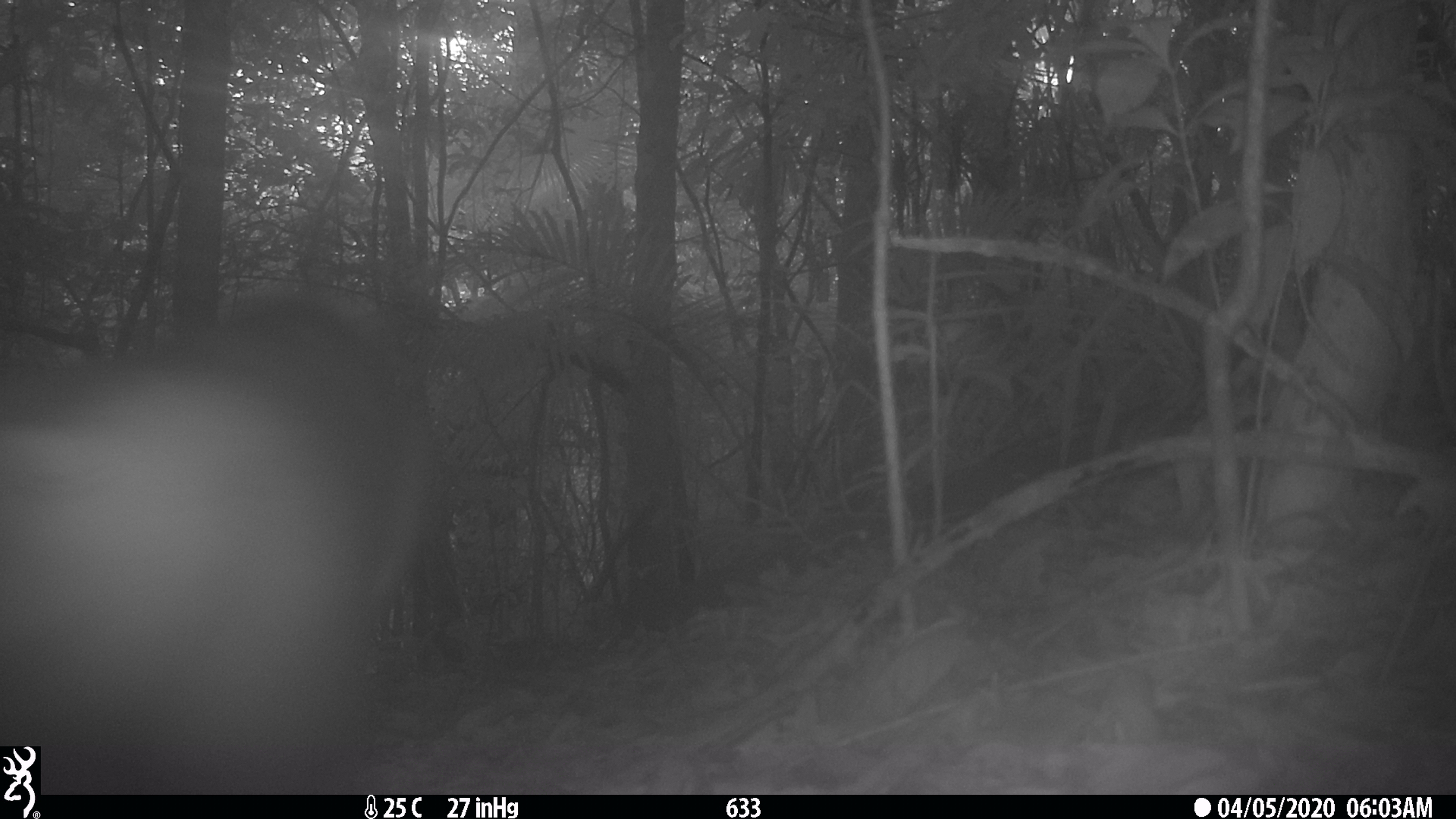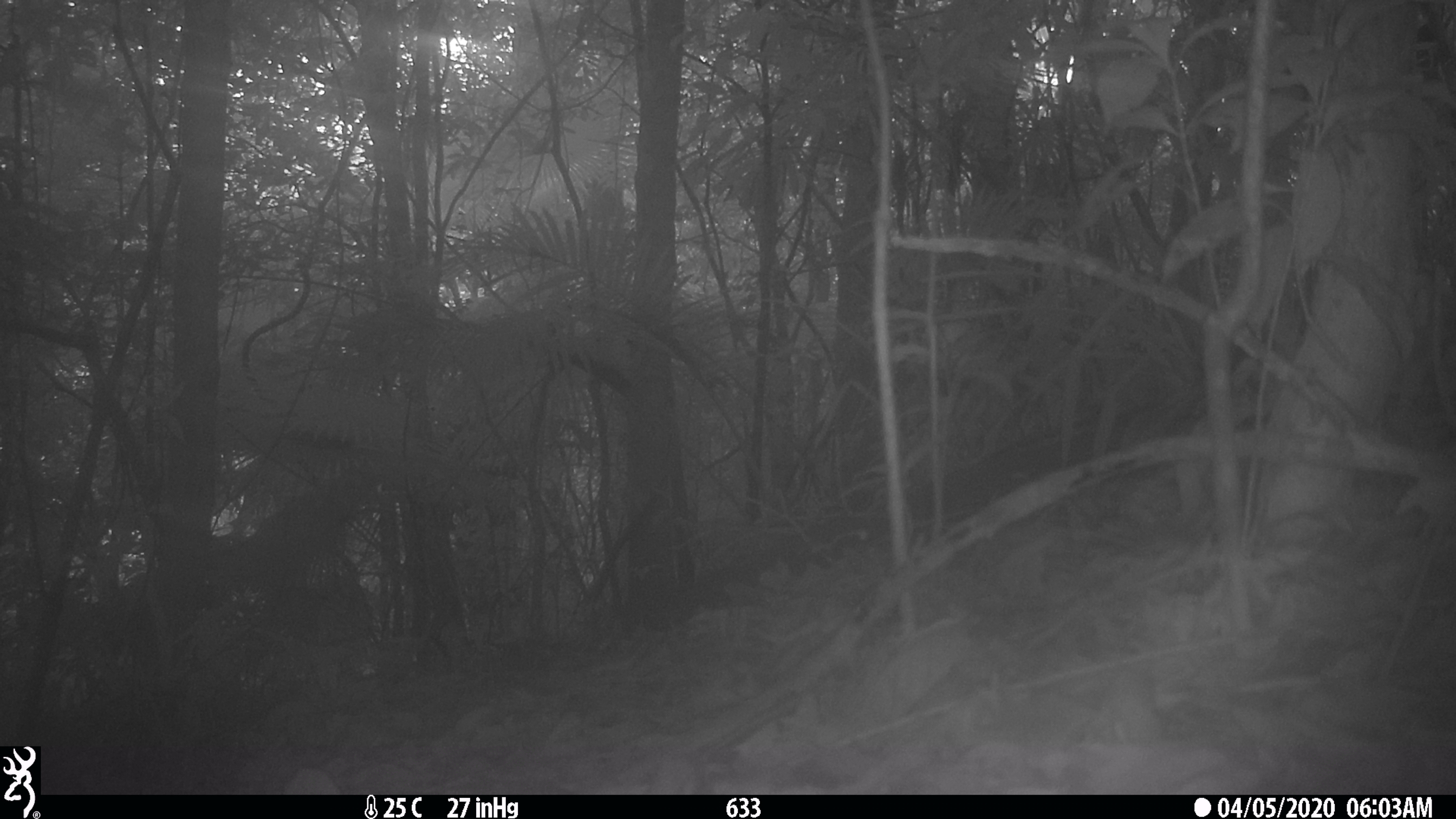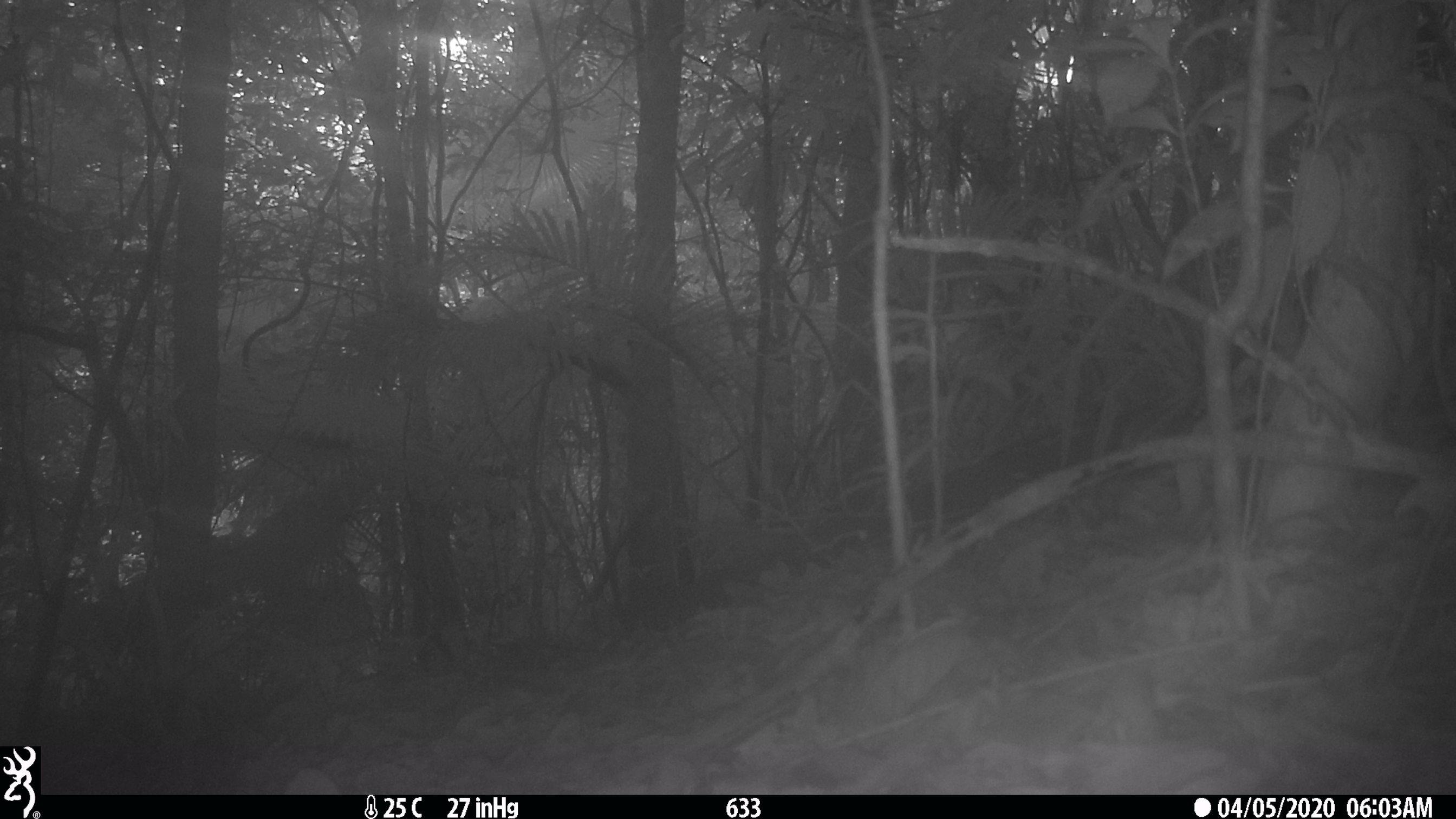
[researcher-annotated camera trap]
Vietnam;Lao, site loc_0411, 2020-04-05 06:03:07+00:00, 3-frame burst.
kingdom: Animalia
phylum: Chordata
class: Mammalia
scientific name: Mammalia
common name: mammal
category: unidentified mammal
Unidentified mammal (mammal) (Mammalia). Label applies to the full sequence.